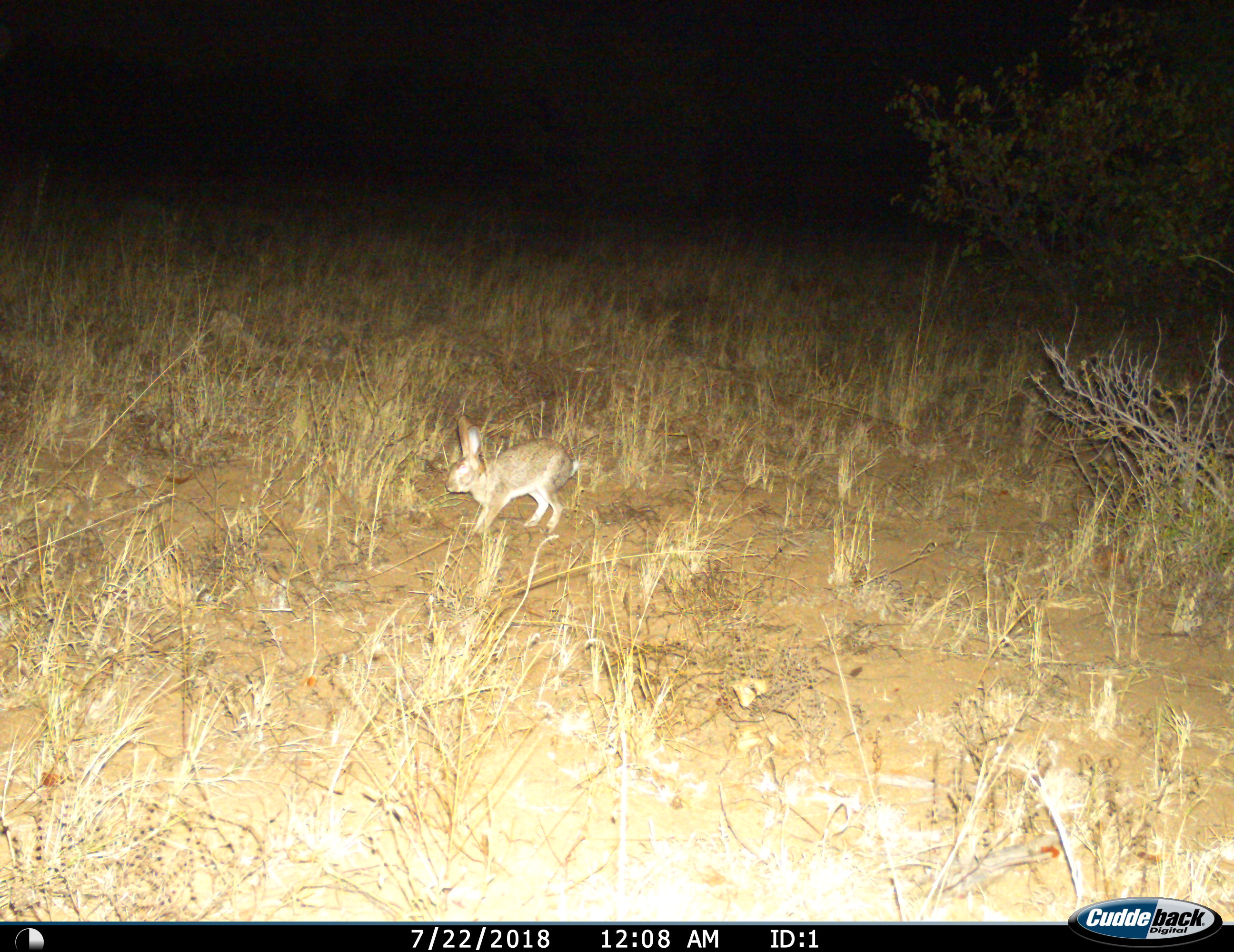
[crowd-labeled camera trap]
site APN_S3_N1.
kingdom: Animalia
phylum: Chordata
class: Mammalia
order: Lagomorpha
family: Leporidae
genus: Lepus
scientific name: Lepus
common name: hare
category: hareunknown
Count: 1.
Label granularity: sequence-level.